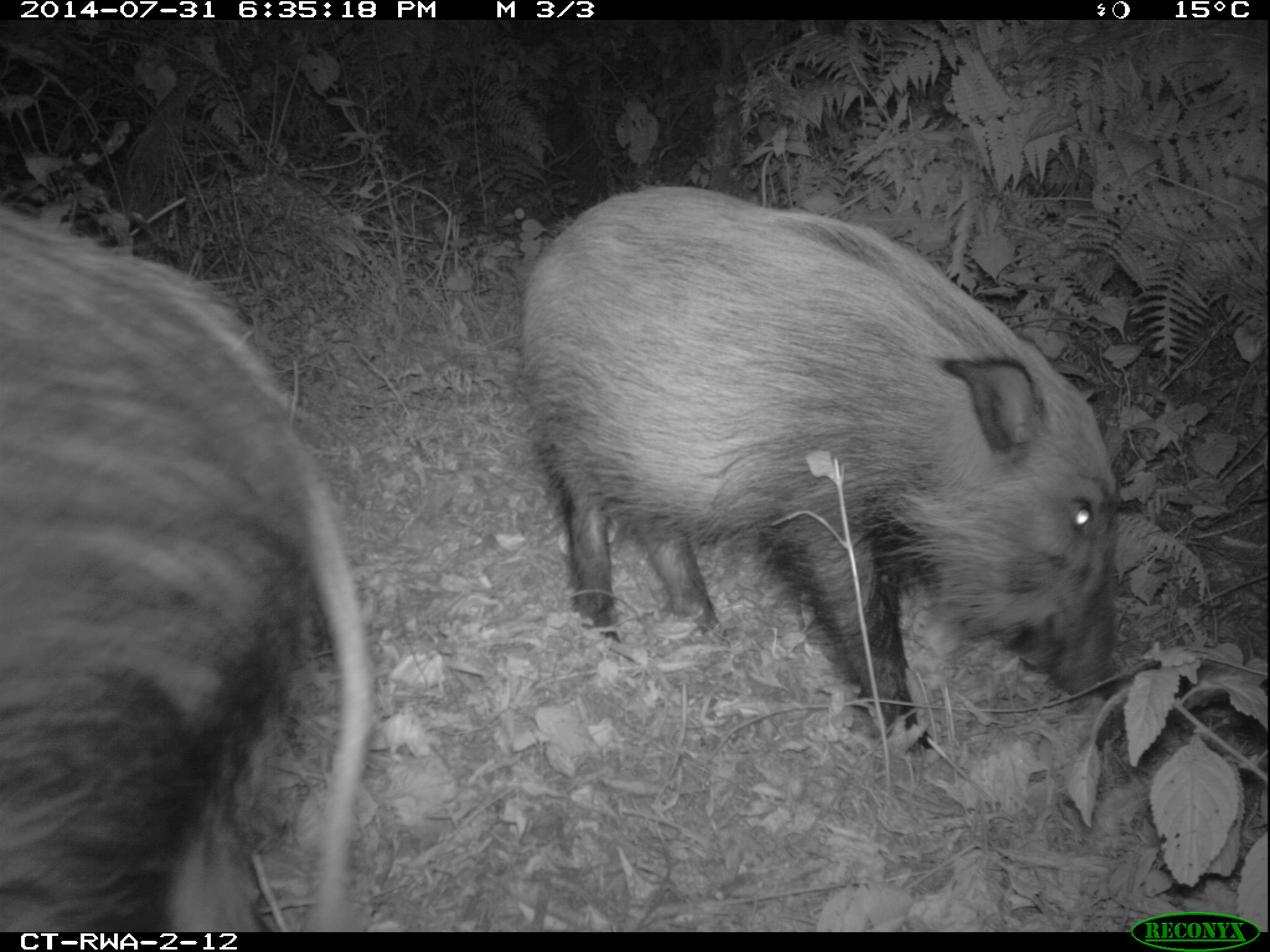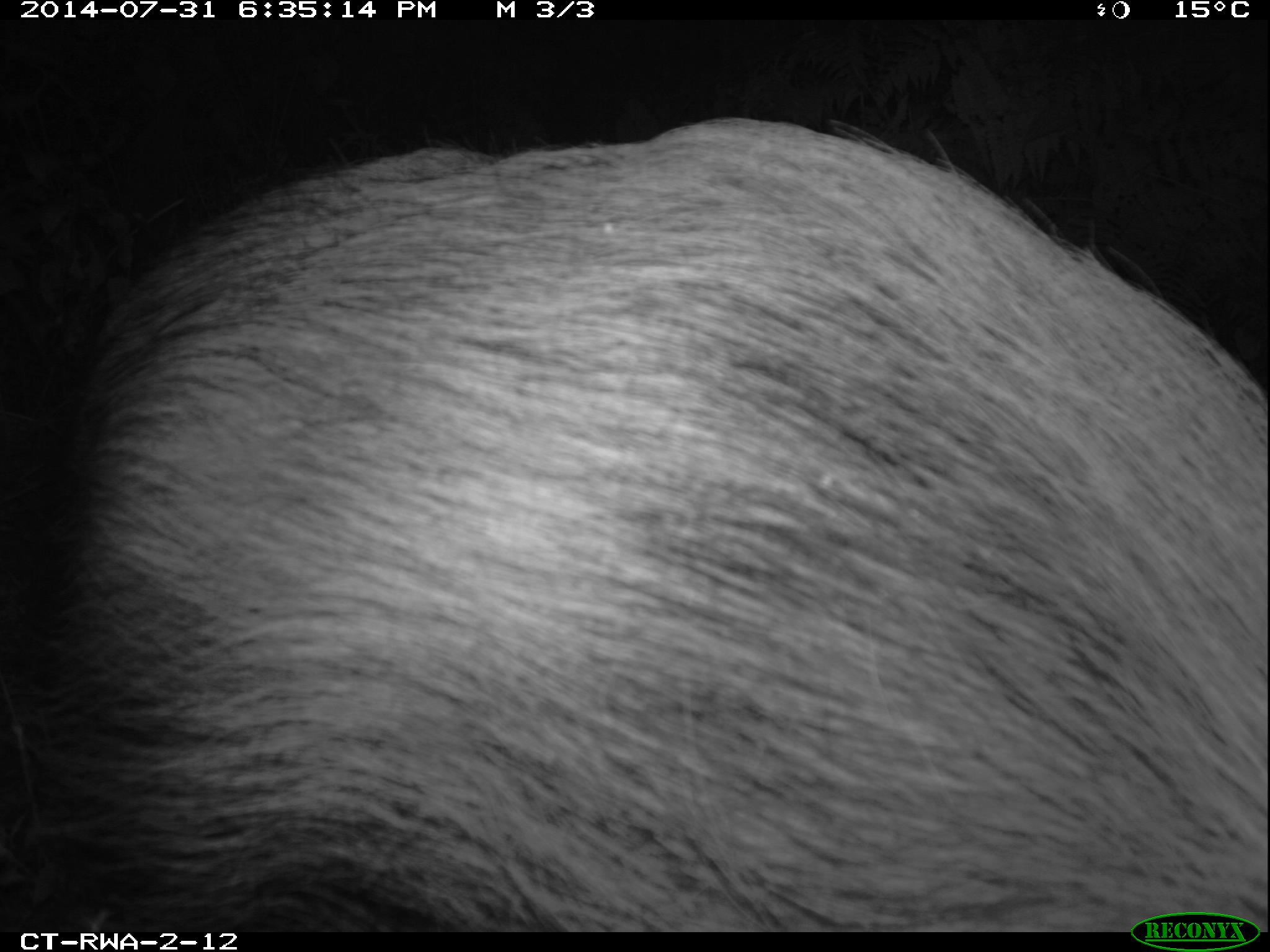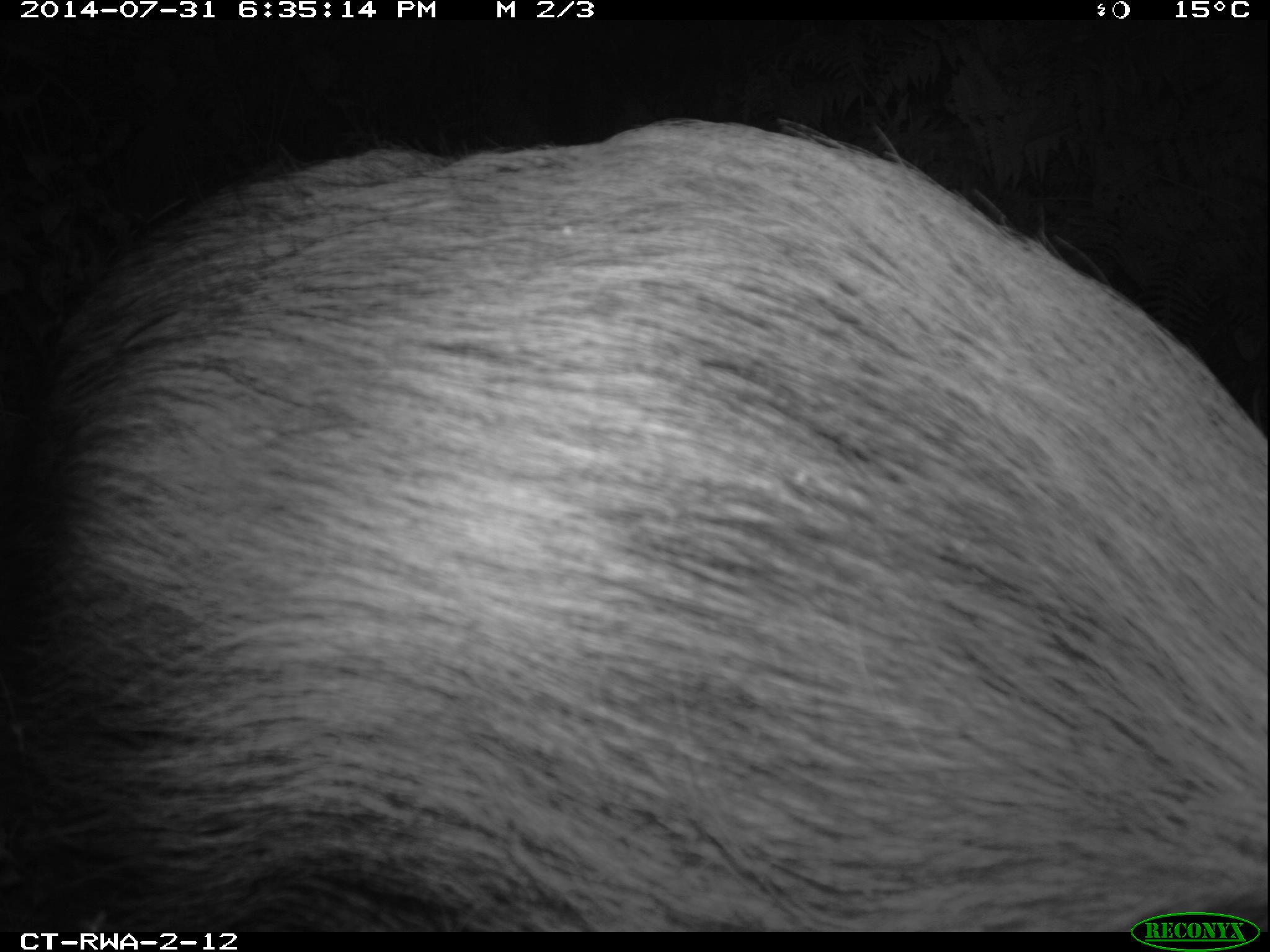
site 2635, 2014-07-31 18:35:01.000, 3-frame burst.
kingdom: Animalia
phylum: Chordata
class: Mammalia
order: Artiodactyla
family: Suidae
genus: Potamochoerus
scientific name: Potamochoerus larvatus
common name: bushpig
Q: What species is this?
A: Potamochoerus larvatus (bushpig).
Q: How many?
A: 2.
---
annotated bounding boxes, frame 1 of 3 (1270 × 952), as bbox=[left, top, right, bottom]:
potamochoerus larvatus: bbox=[514, 184, 1128, 757]; bbox=[1, 198, 373, 932]